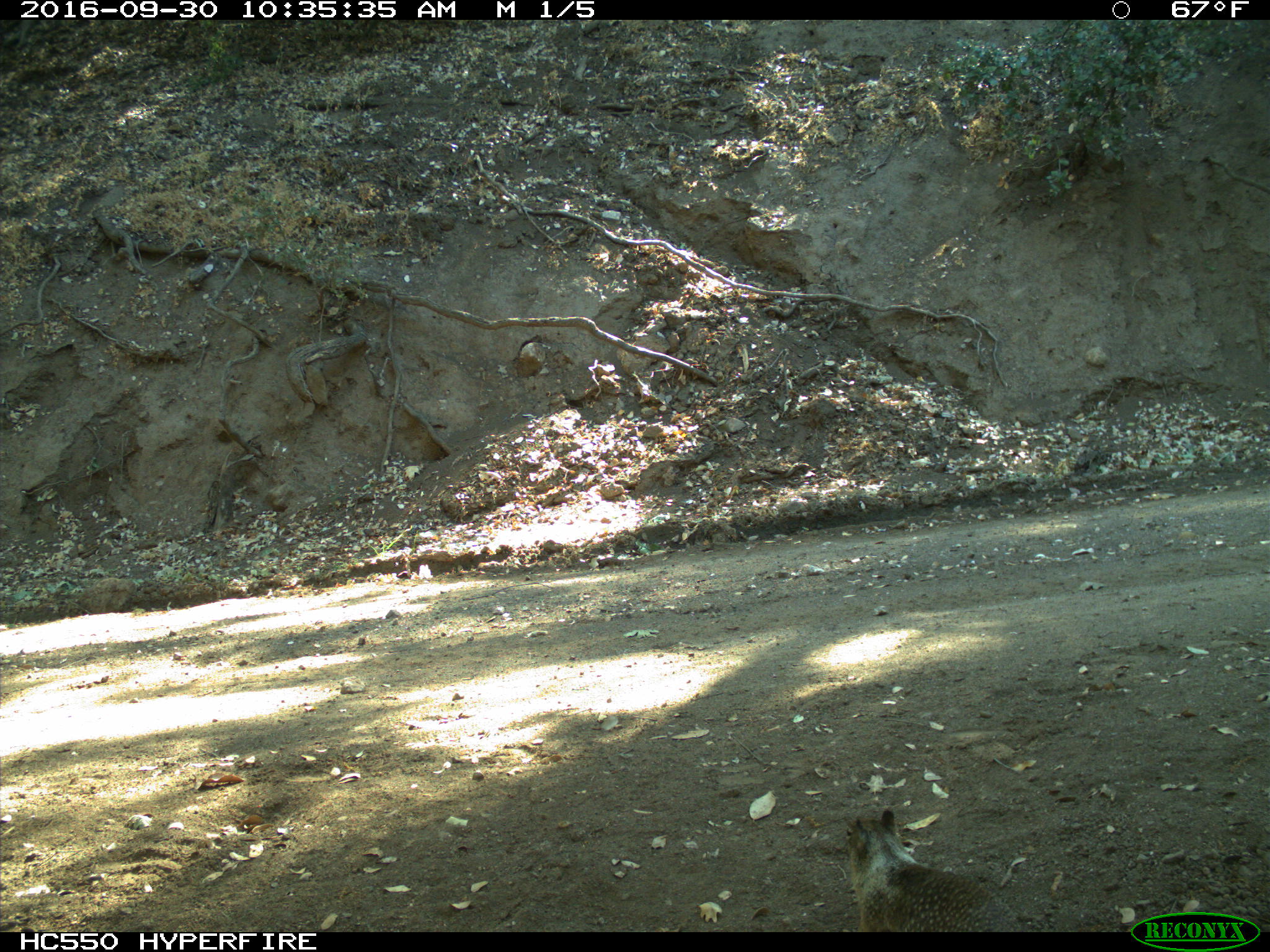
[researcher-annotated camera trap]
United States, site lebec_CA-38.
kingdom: Animalia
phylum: Chordata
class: Mammalia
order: Rodentia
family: Sciuridae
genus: Otospermophilus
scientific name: Otospermophilus beecheyi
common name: california ground squirrel